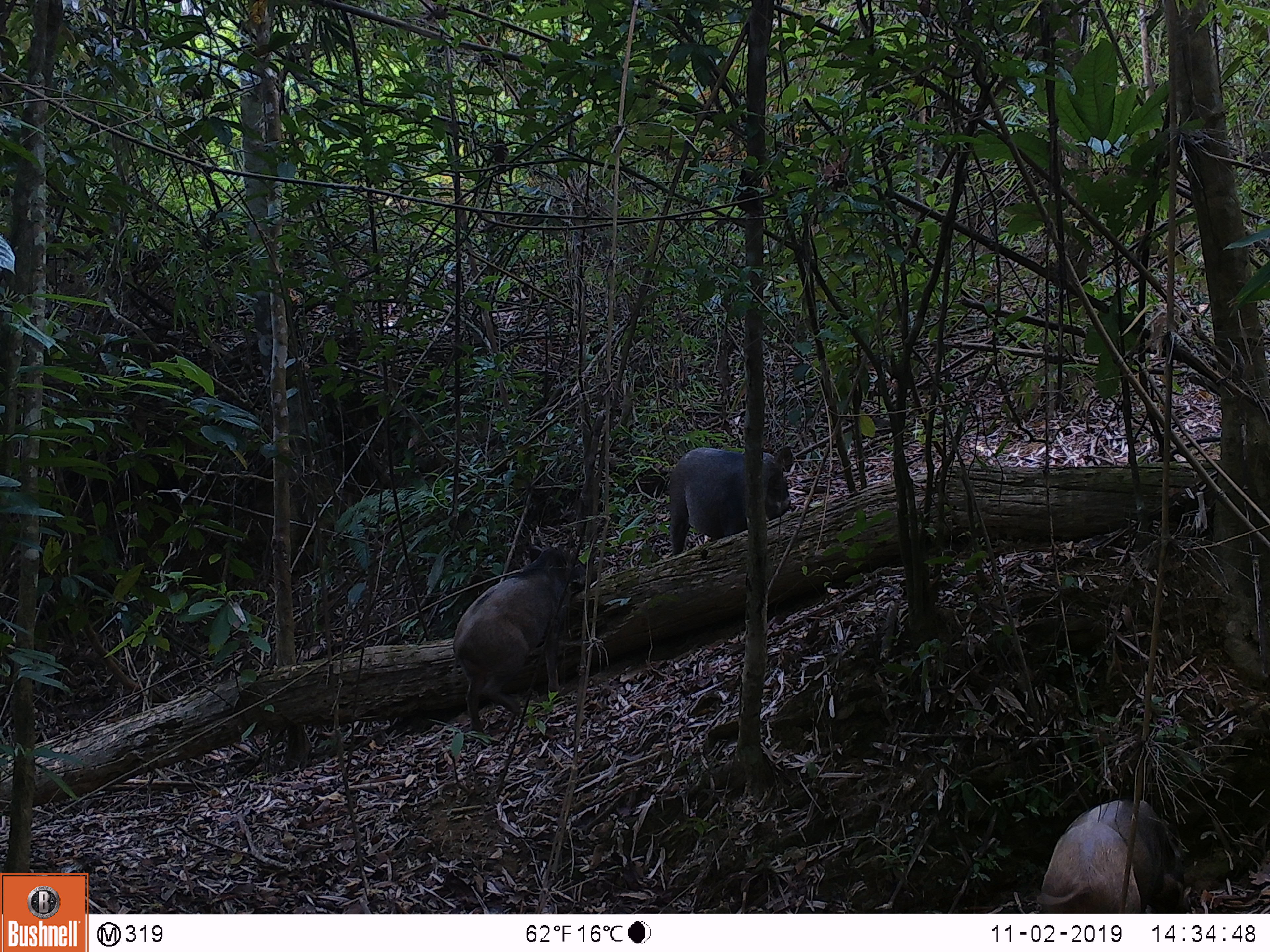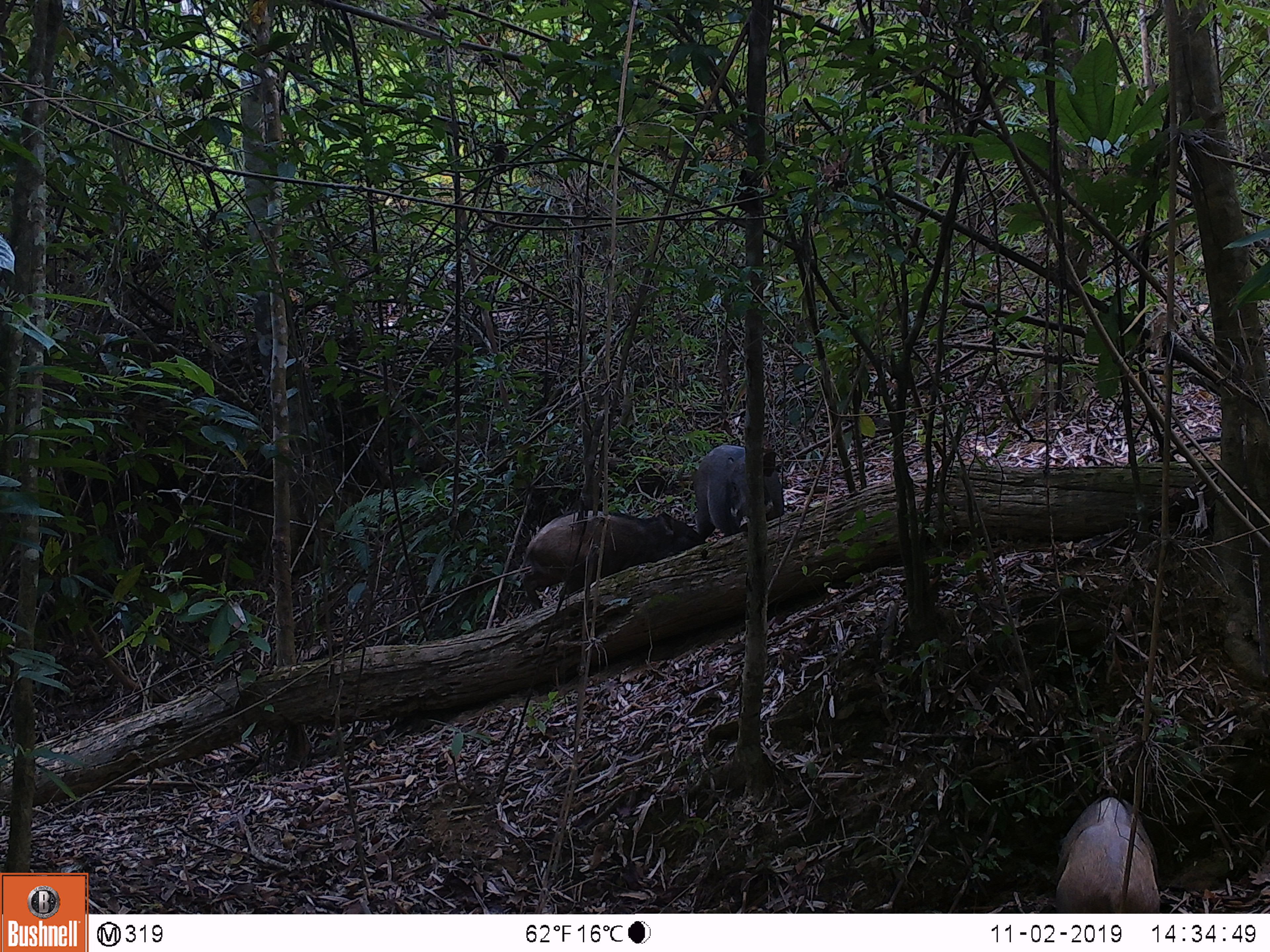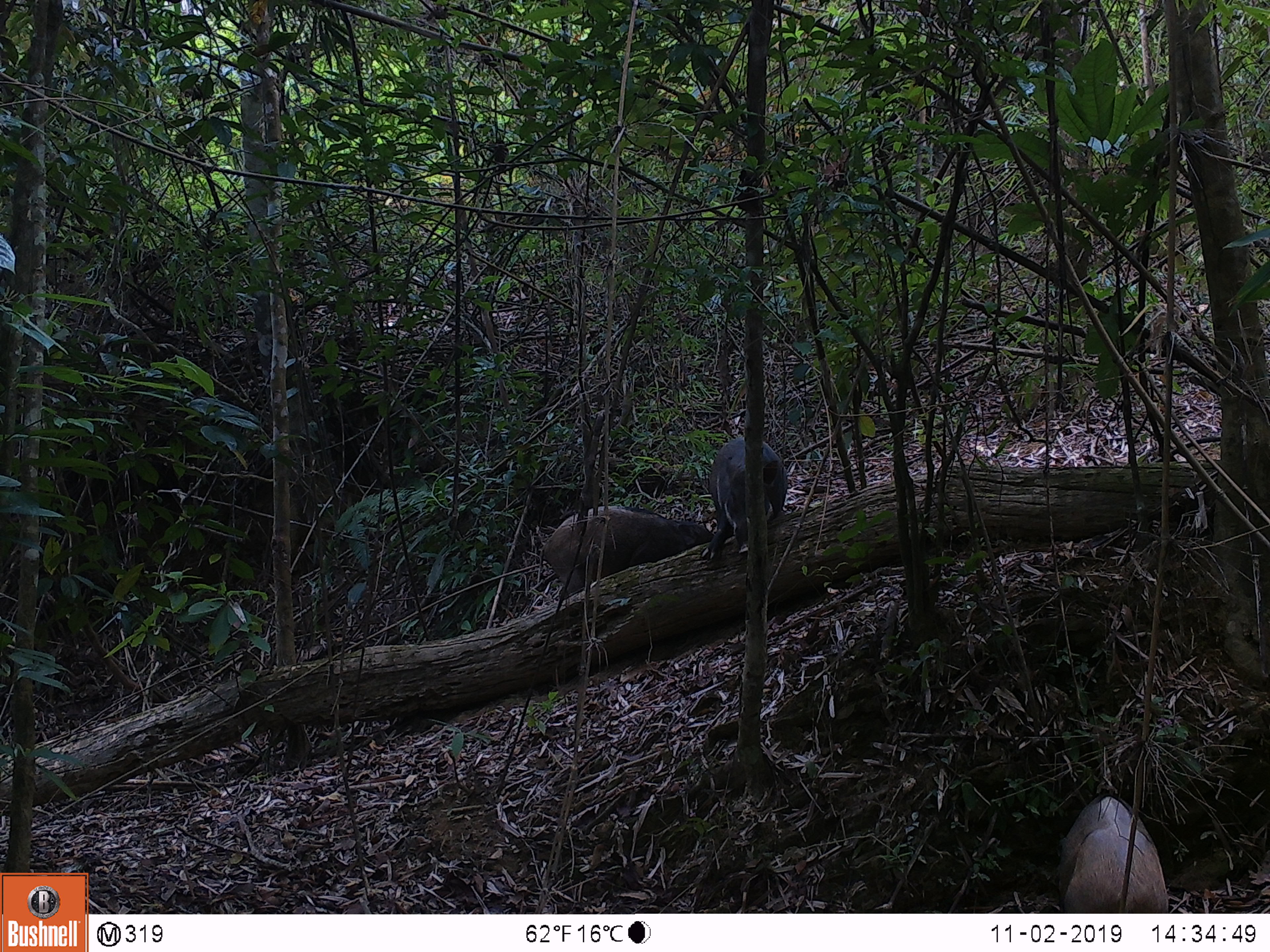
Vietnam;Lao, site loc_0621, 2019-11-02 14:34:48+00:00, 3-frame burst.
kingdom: Animalia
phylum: Chordata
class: Mammalia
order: Artiodactyla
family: Suidae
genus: Sus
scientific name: Sus scrofa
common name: eurasian wild pig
Eurasian wild pig (Sus scrofa). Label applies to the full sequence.